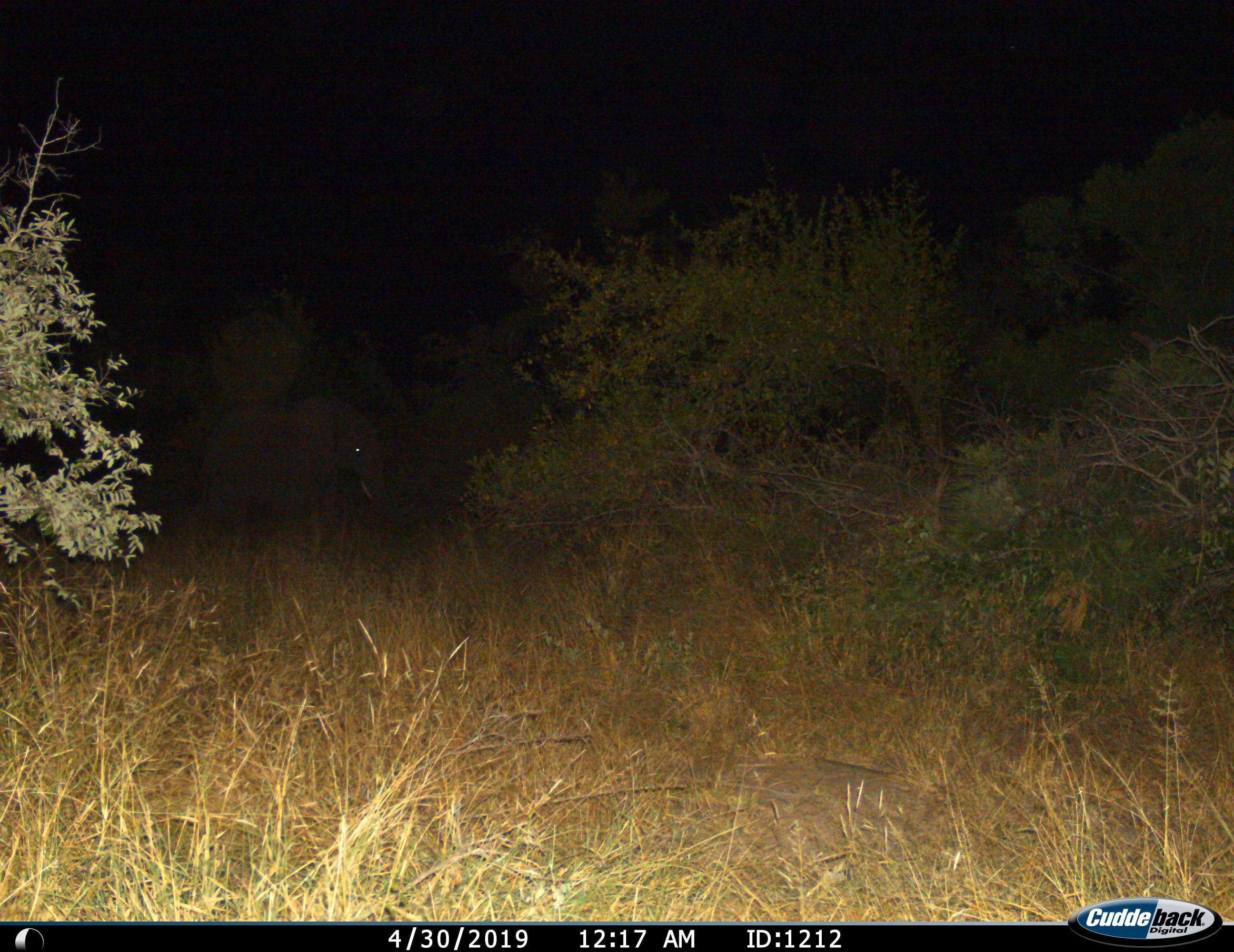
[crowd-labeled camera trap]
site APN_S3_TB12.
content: unidentified animal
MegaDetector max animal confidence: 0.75